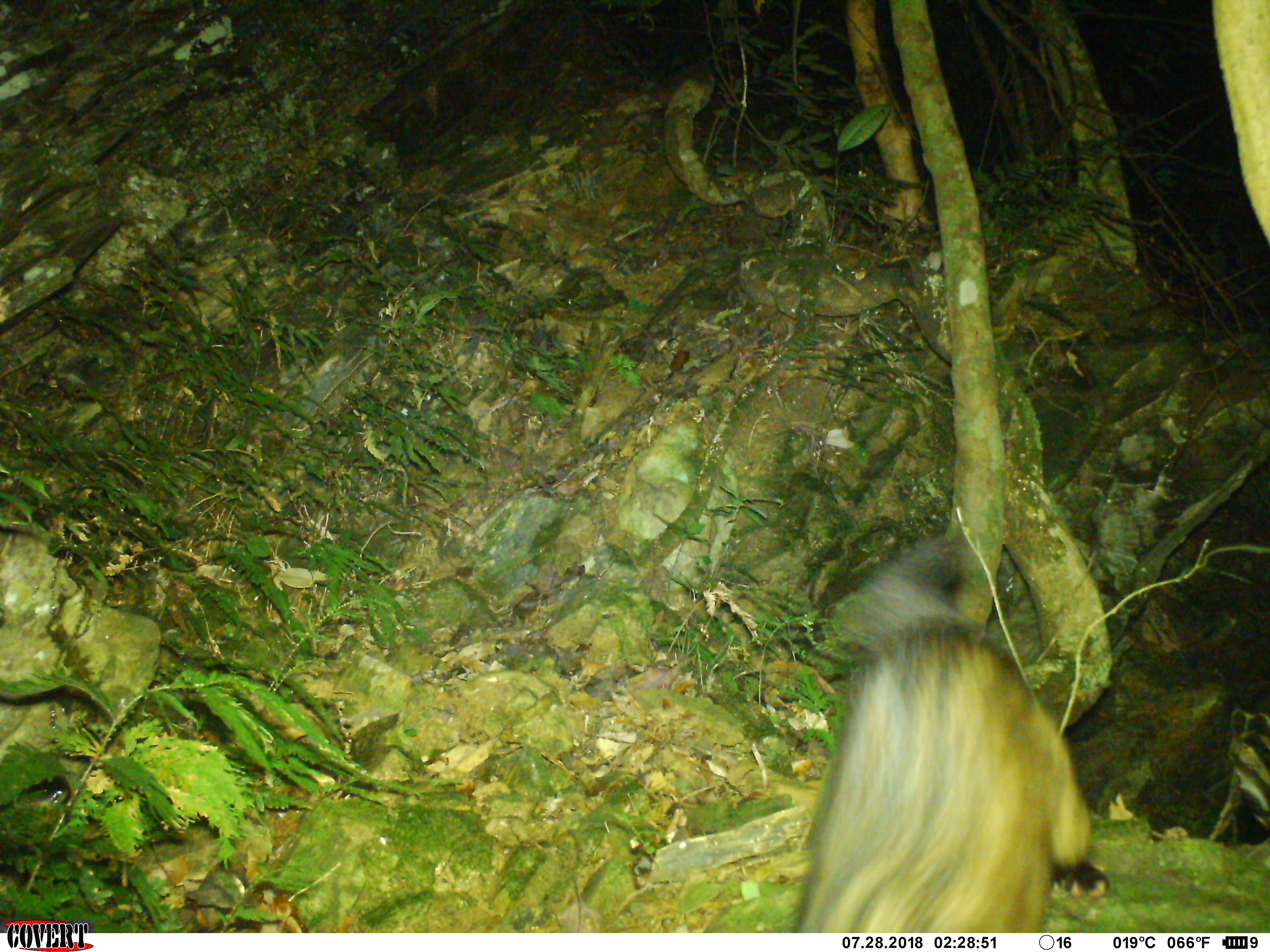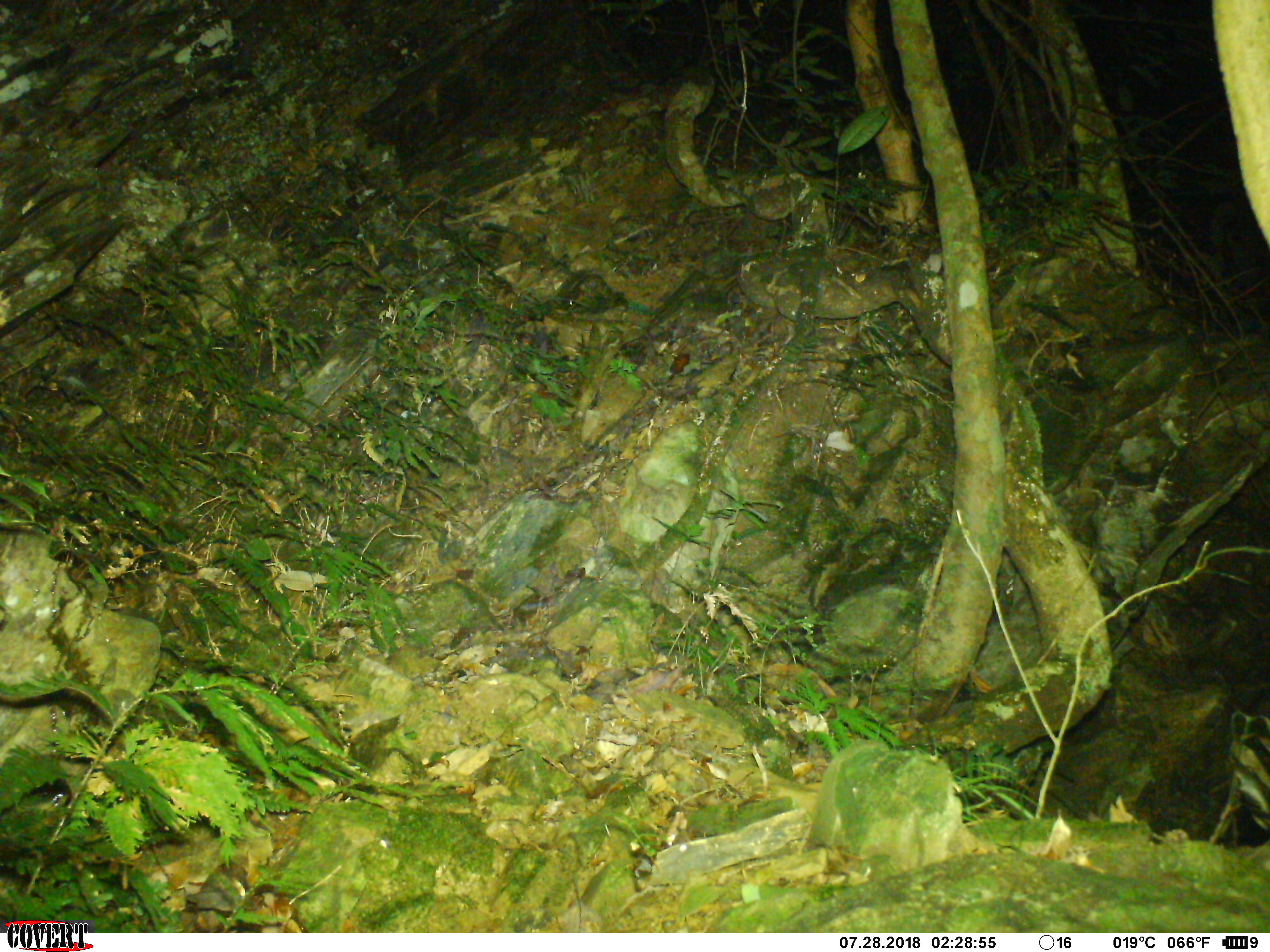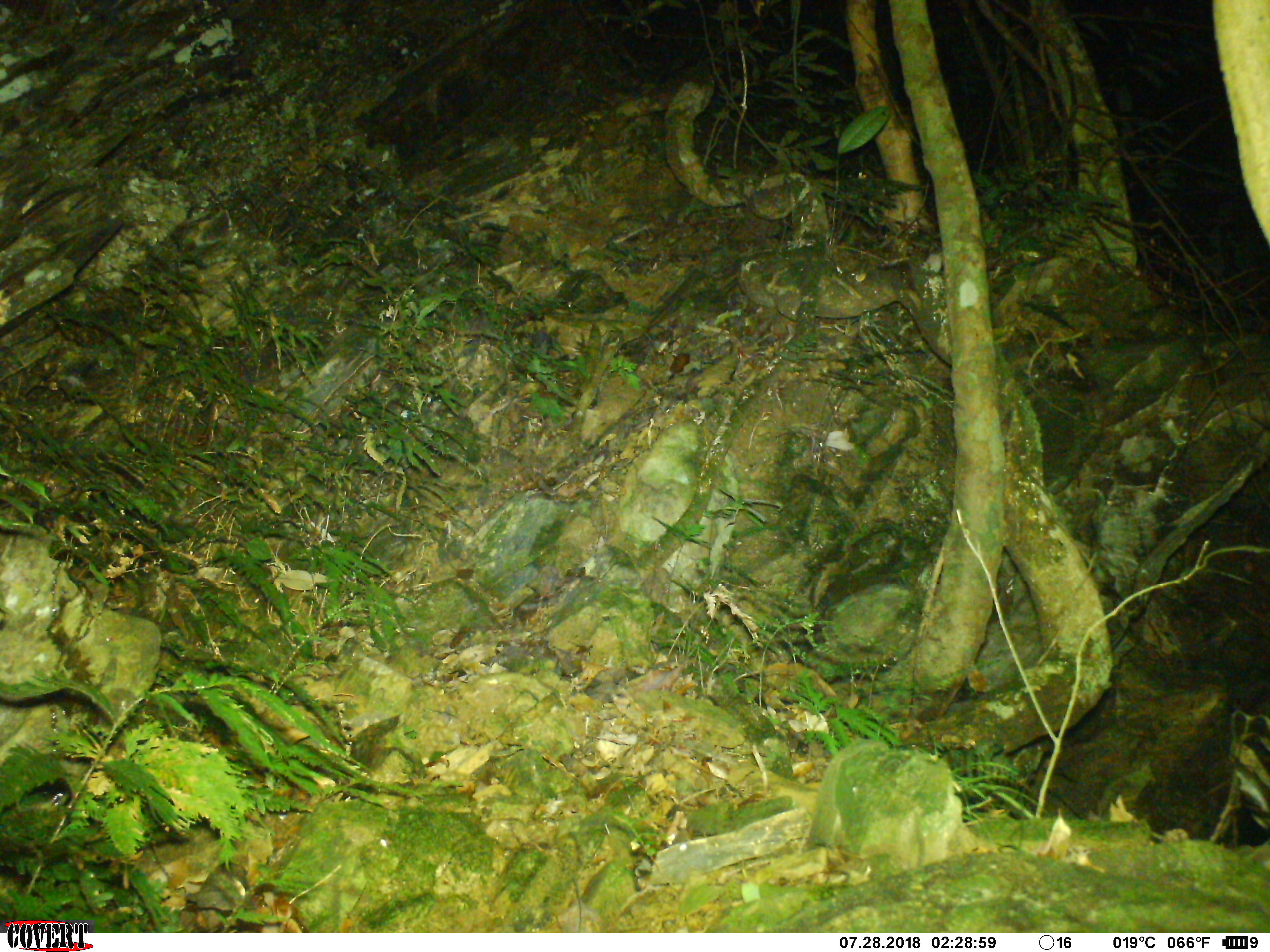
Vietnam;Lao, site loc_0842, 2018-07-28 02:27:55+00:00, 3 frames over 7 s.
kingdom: Animalia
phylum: Chordata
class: Mammalia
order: Carnivora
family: Viverridae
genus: Paradoxurus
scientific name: Paradoxurus hermaphroditus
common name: common palm civet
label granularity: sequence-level